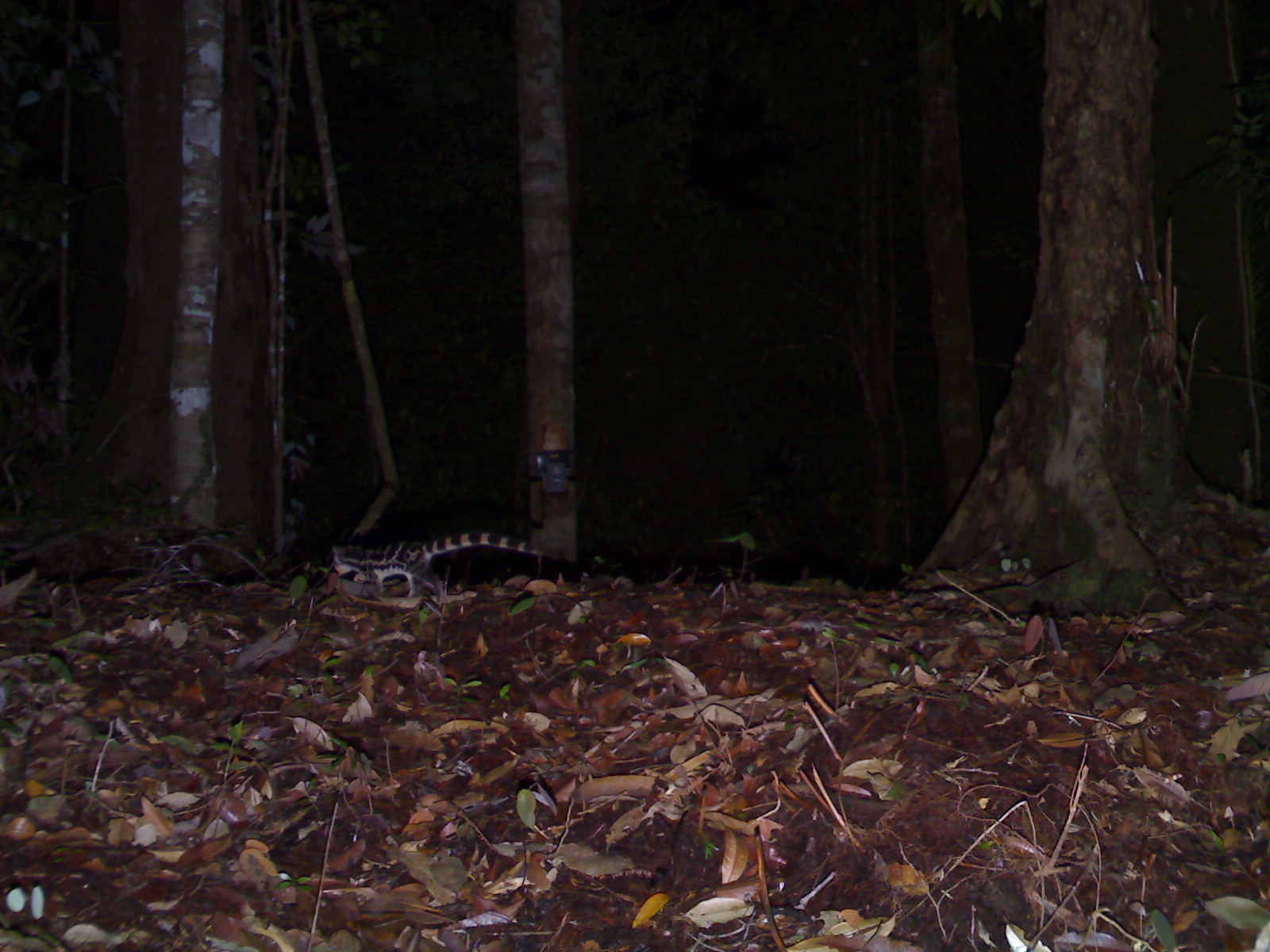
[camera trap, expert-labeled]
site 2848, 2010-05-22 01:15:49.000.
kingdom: Animalia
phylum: Chordata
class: Mammalia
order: Carnivora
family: Prionodontidae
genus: Prionodon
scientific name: Prionodon linsang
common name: banded linsang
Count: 1.